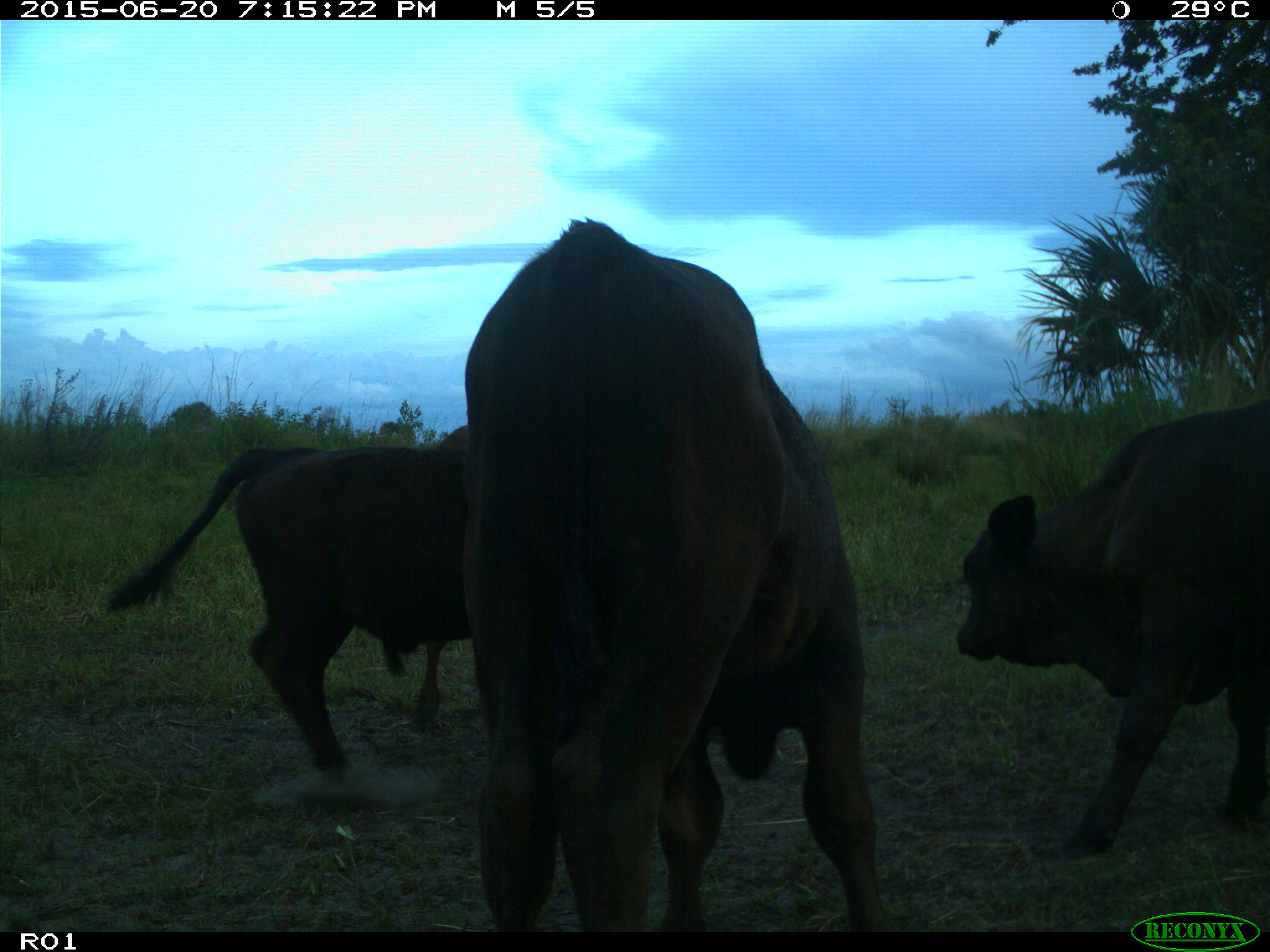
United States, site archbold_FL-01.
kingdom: Animalia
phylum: Chordata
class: Mammalia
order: Artiodactyla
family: Bovidae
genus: Bos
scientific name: Bos taurus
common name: domestic cow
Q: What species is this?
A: Bos taurus (domestic cow).